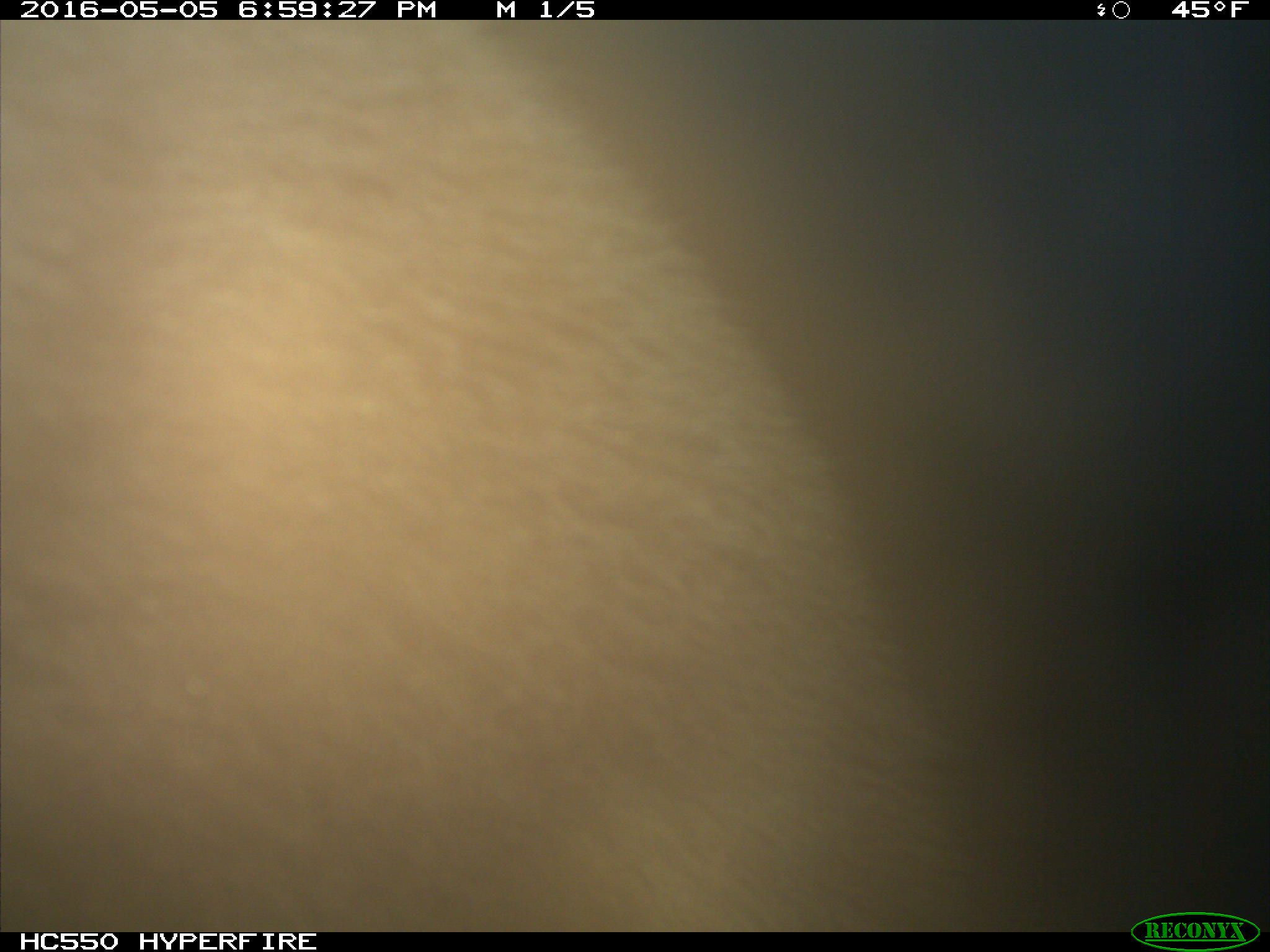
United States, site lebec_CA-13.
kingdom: Animalia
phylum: Chordata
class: Mammalia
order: Carnivora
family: Ursidae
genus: Ursus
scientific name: Ursus americanus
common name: american black bear